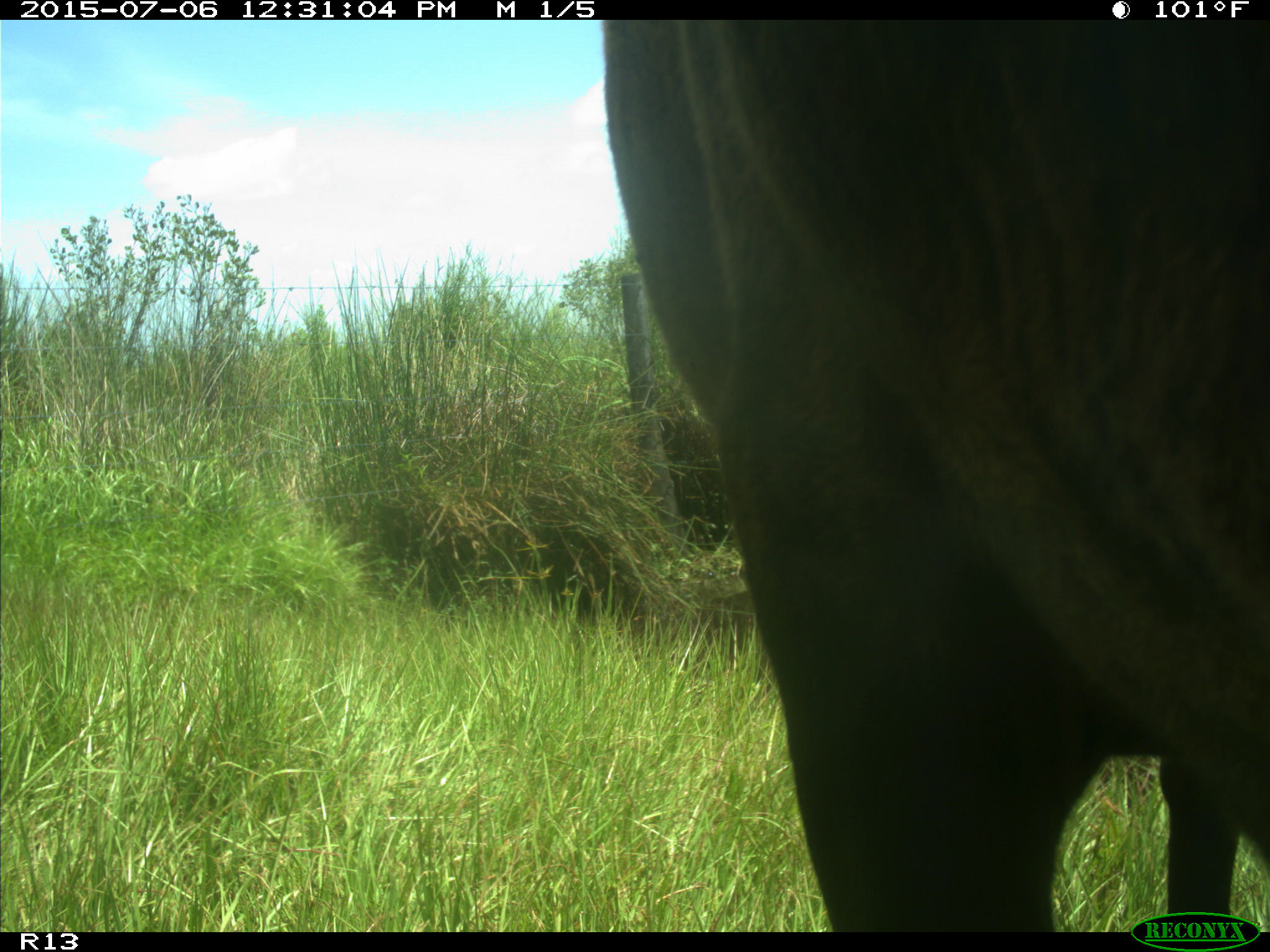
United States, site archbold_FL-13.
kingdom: Animalia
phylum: Chordata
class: Mammalia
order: Artiodactyla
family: Bovidae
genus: Bos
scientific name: Bos taurus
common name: domestic cow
Bos taurus (domestic cow).